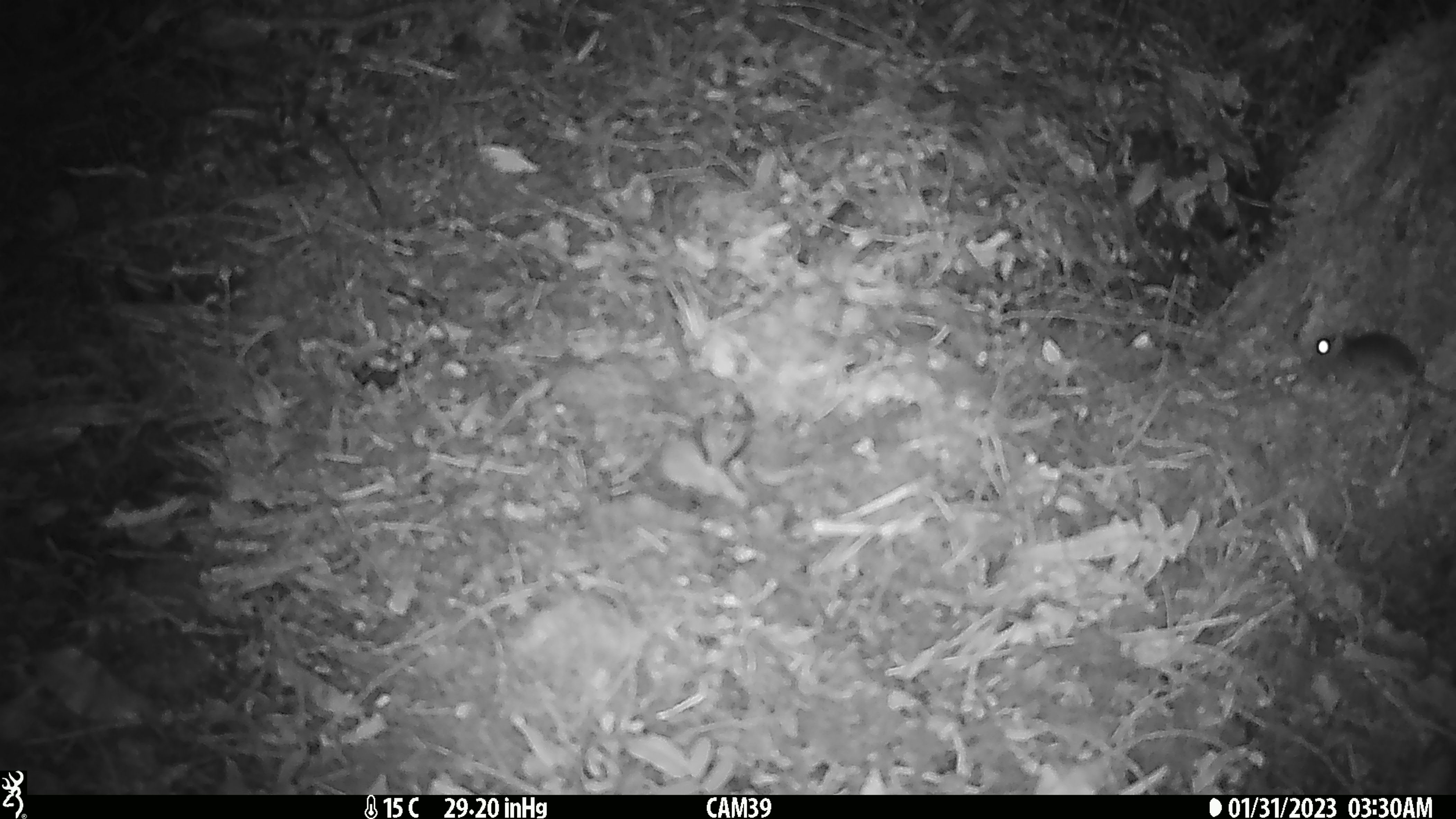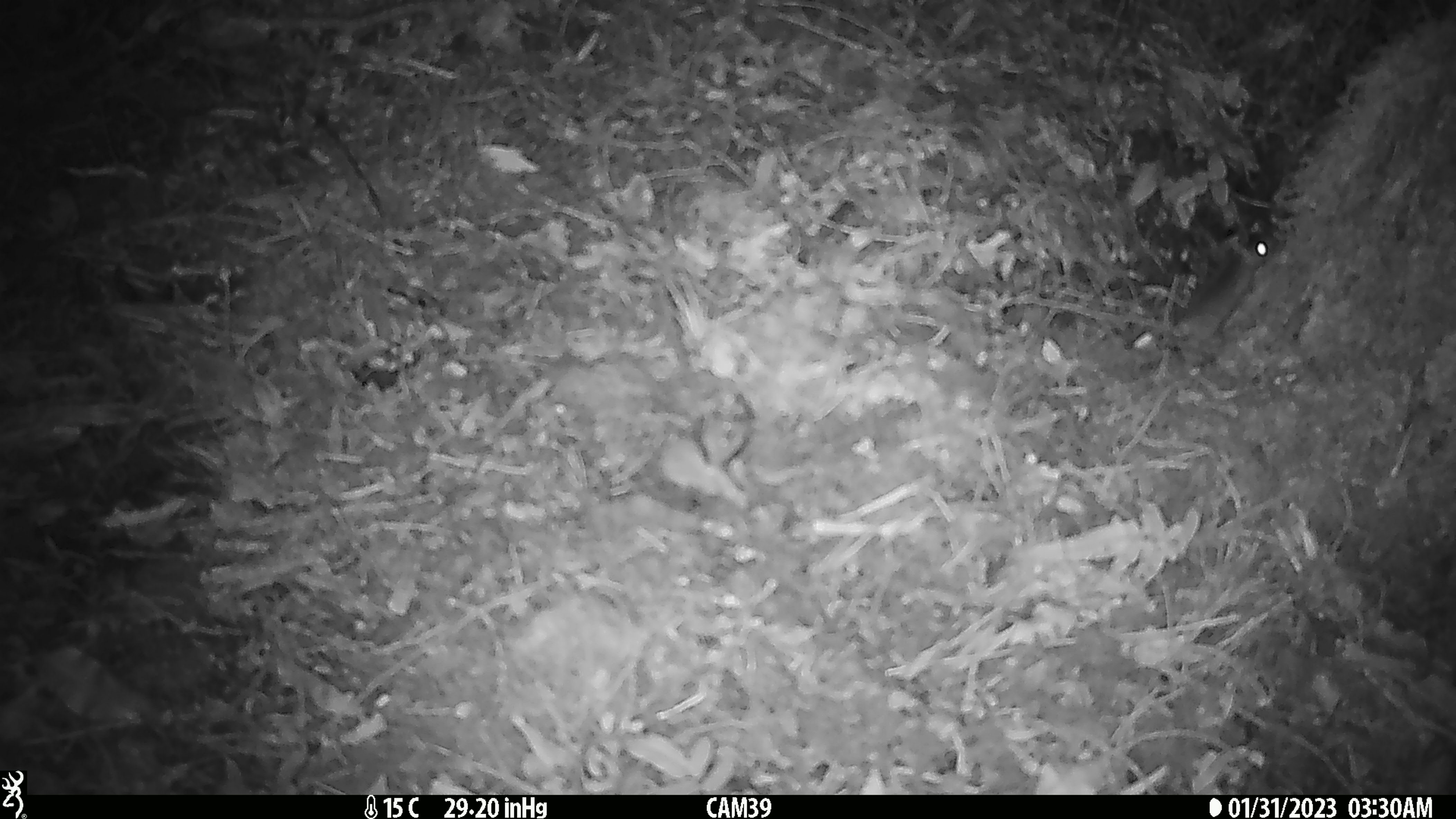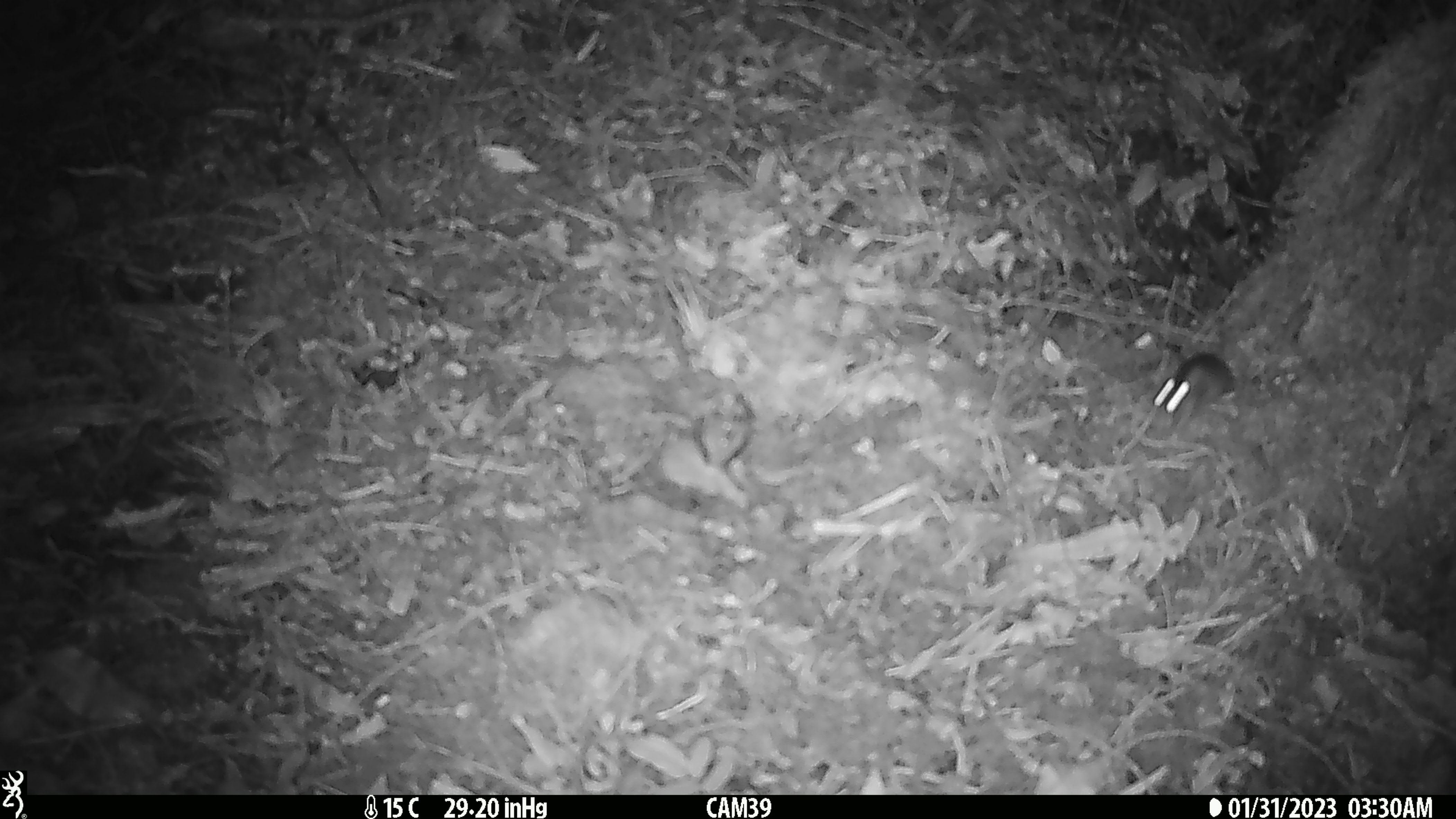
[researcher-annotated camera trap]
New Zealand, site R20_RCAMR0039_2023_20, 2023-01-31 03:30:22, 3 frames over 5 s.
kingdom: Animalia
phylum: Chordata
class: Mammalia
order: Rodentia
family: Muridae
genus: Mus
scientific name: Mus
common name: mouse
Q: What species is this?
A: Mouse (Mus).